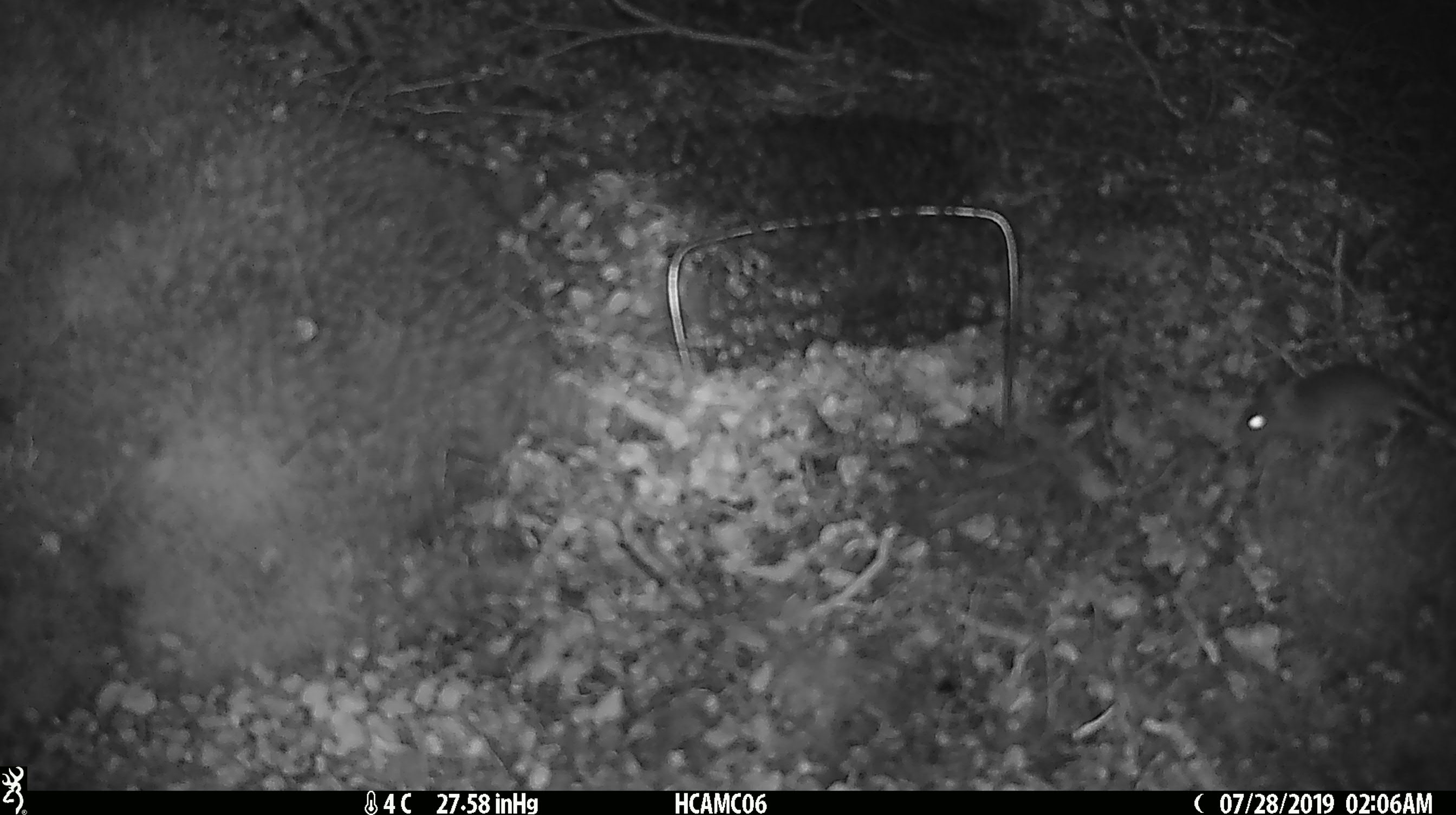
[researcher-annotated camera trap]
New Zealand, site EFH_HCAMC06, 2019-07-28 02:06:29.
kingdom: Animalia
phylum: Chordata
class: Mammalia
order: Rodentia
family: Muridae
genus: Mus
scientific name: Mus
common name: mouse